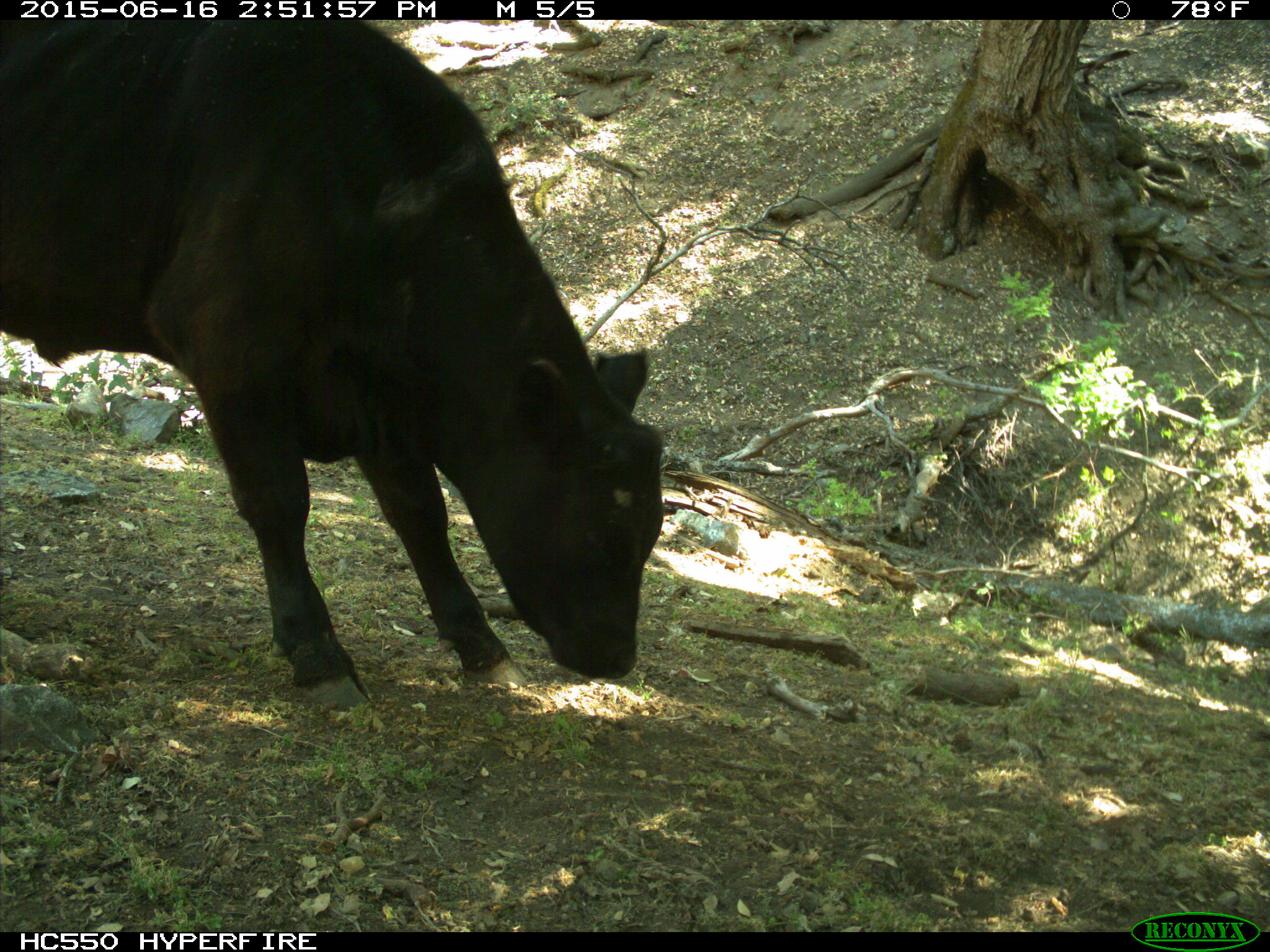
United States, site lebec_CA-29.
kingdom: Animalia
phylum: Chordata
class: Mammalia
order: Artiodactyla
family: Bovidae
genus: Bos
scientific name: Bos taurus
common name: domestic cow